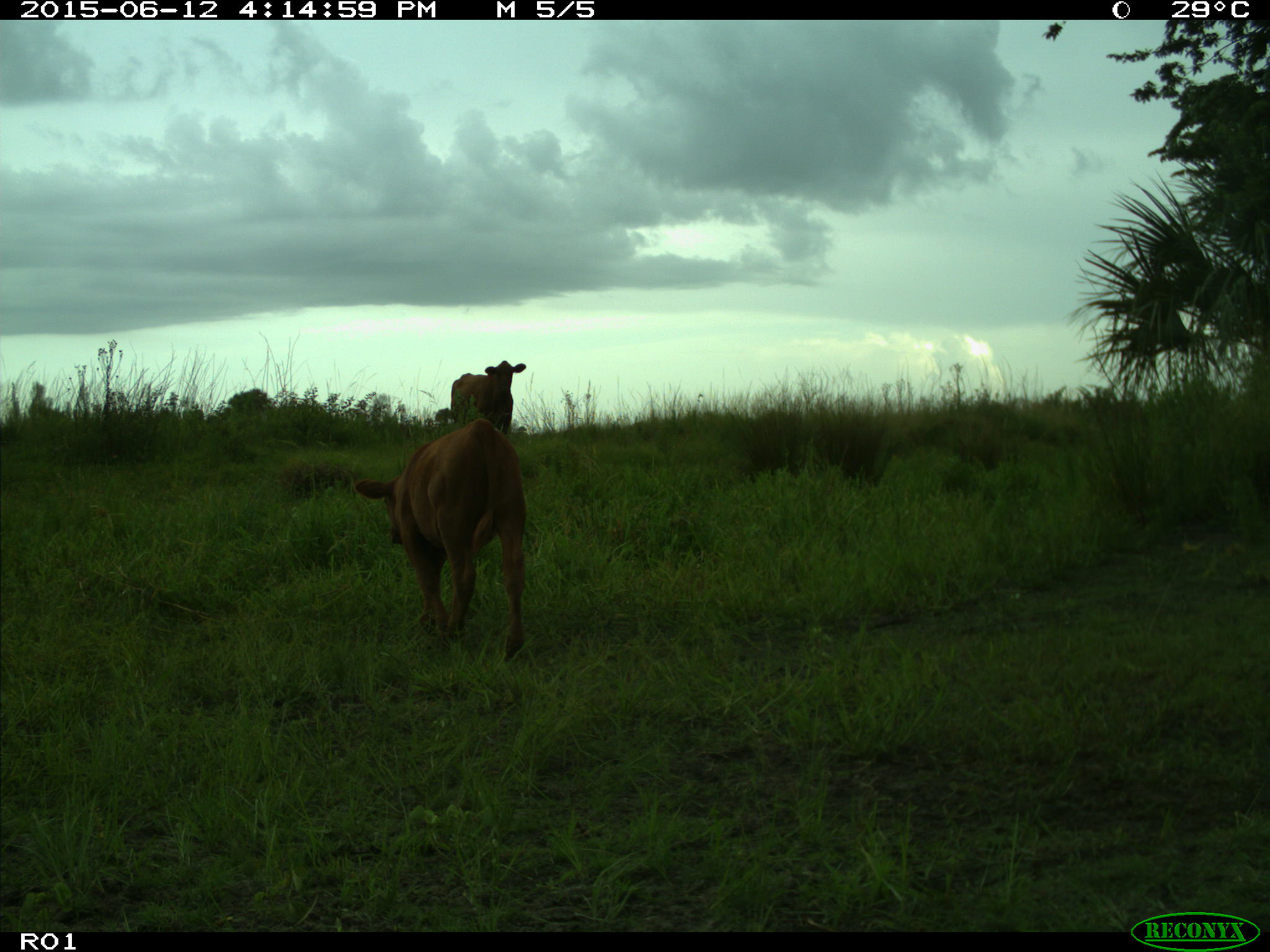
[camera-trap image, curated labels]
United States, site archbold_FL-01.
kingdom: Animalia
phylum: Chordata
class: Mammalia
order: Artiodactyla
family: Bovidae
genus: Bos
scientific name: Bos taurus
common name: domestic cow